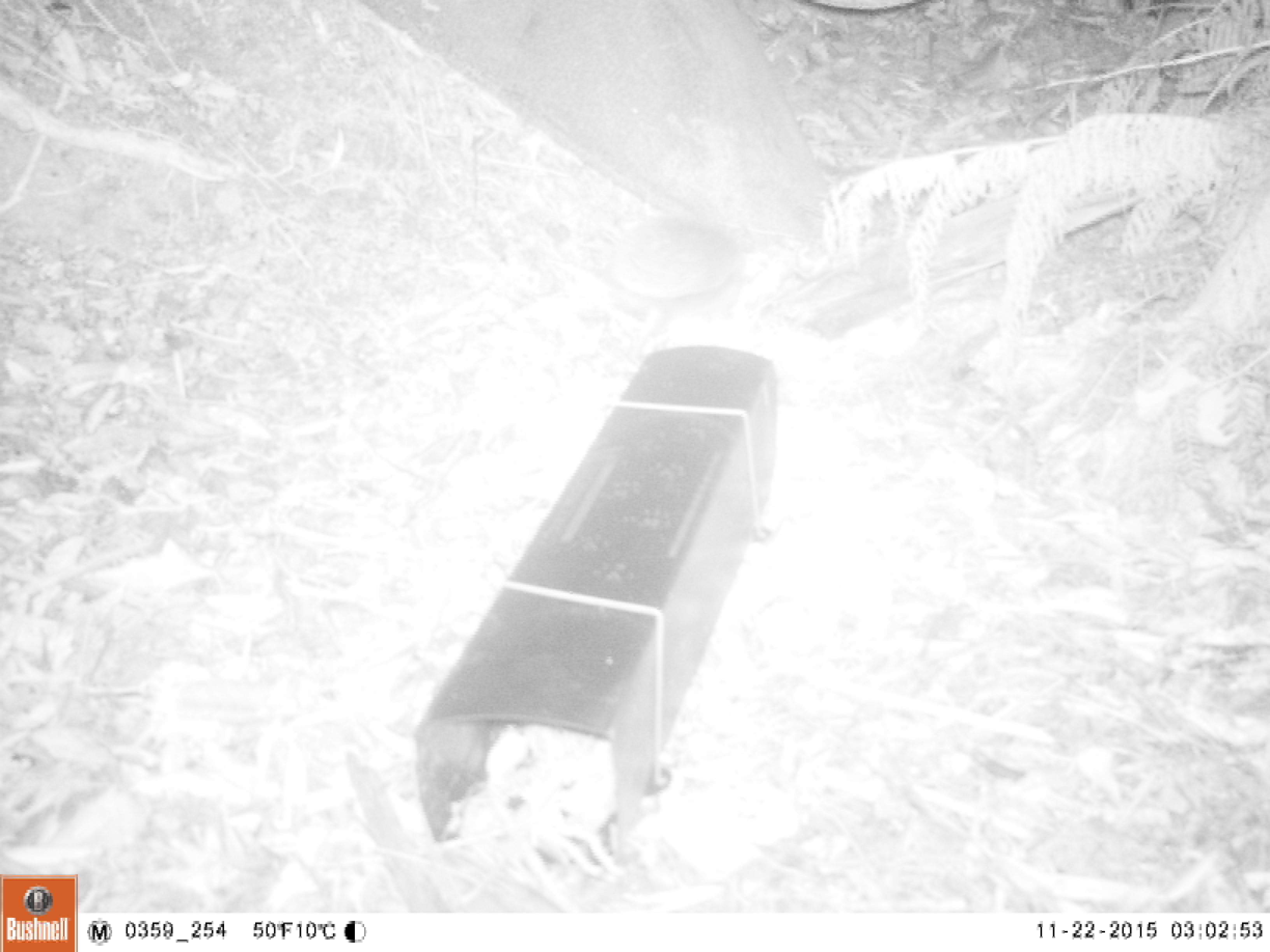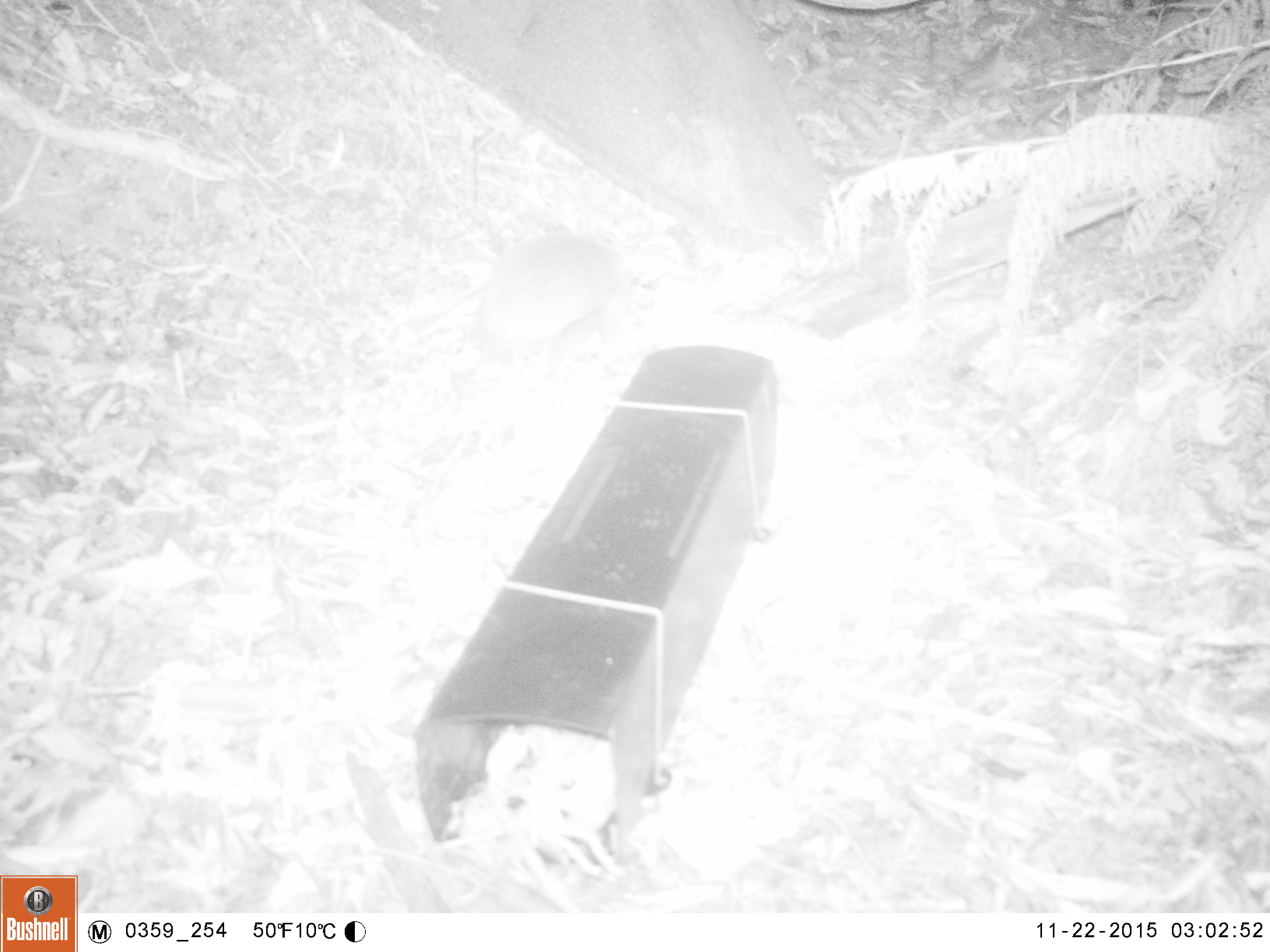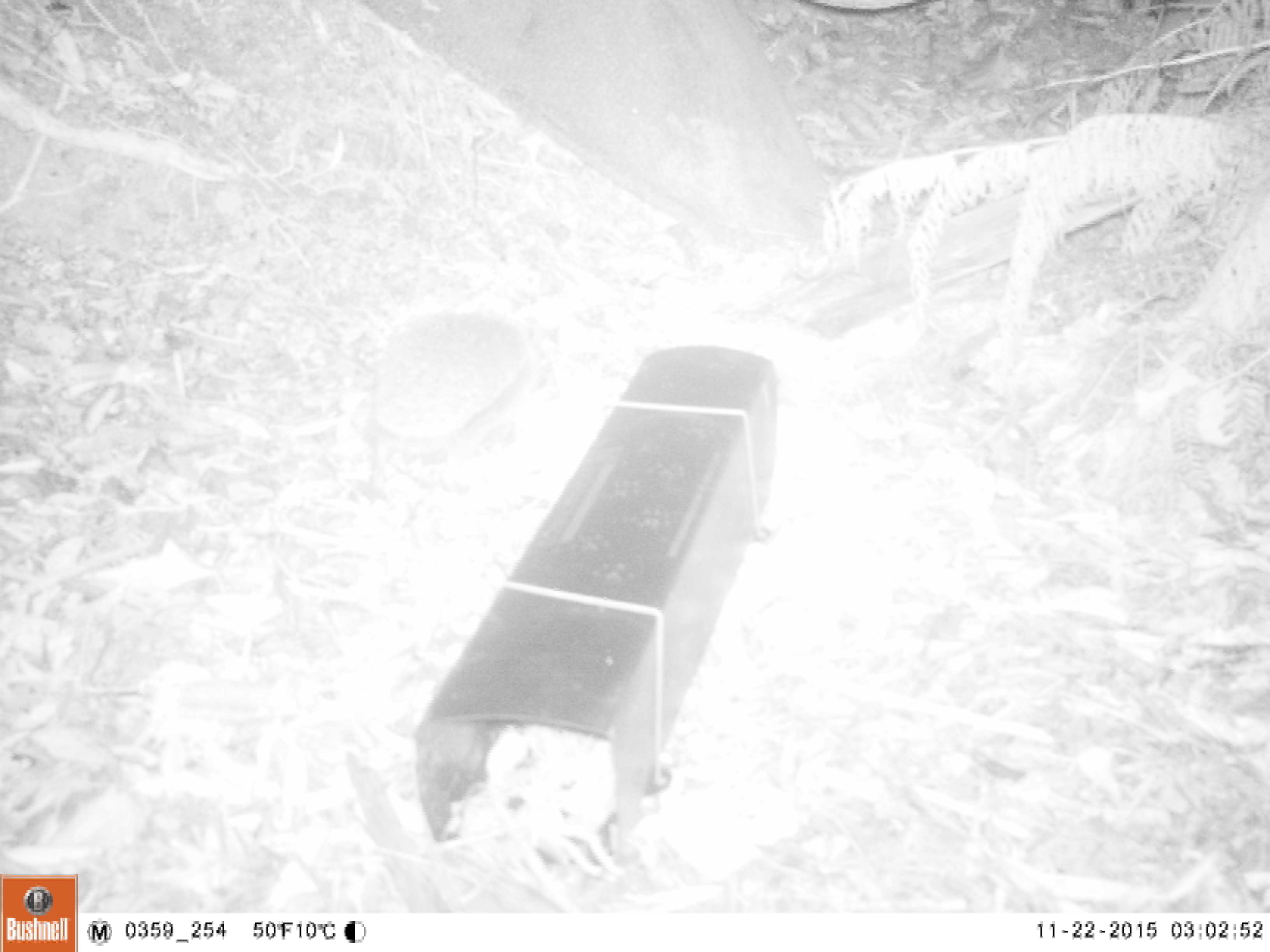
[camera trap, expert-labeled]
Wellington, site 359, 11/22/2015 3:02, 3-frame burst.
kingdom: Animalia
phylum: Chordata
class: Mammalia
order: Eulipotyphla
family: Erinaceidae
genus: Erinaceus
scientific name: Erinaceus europaeus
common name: hedgehog